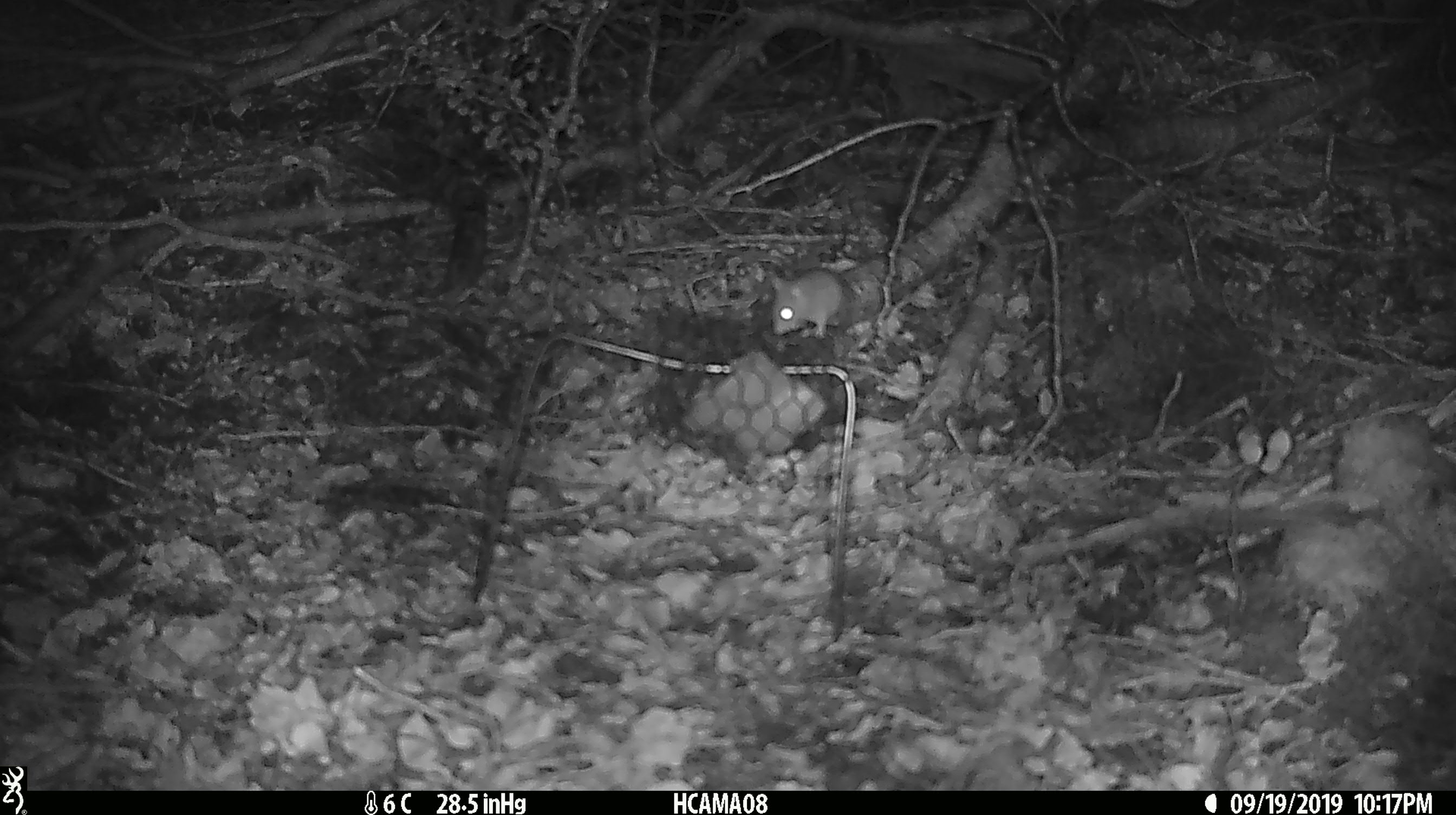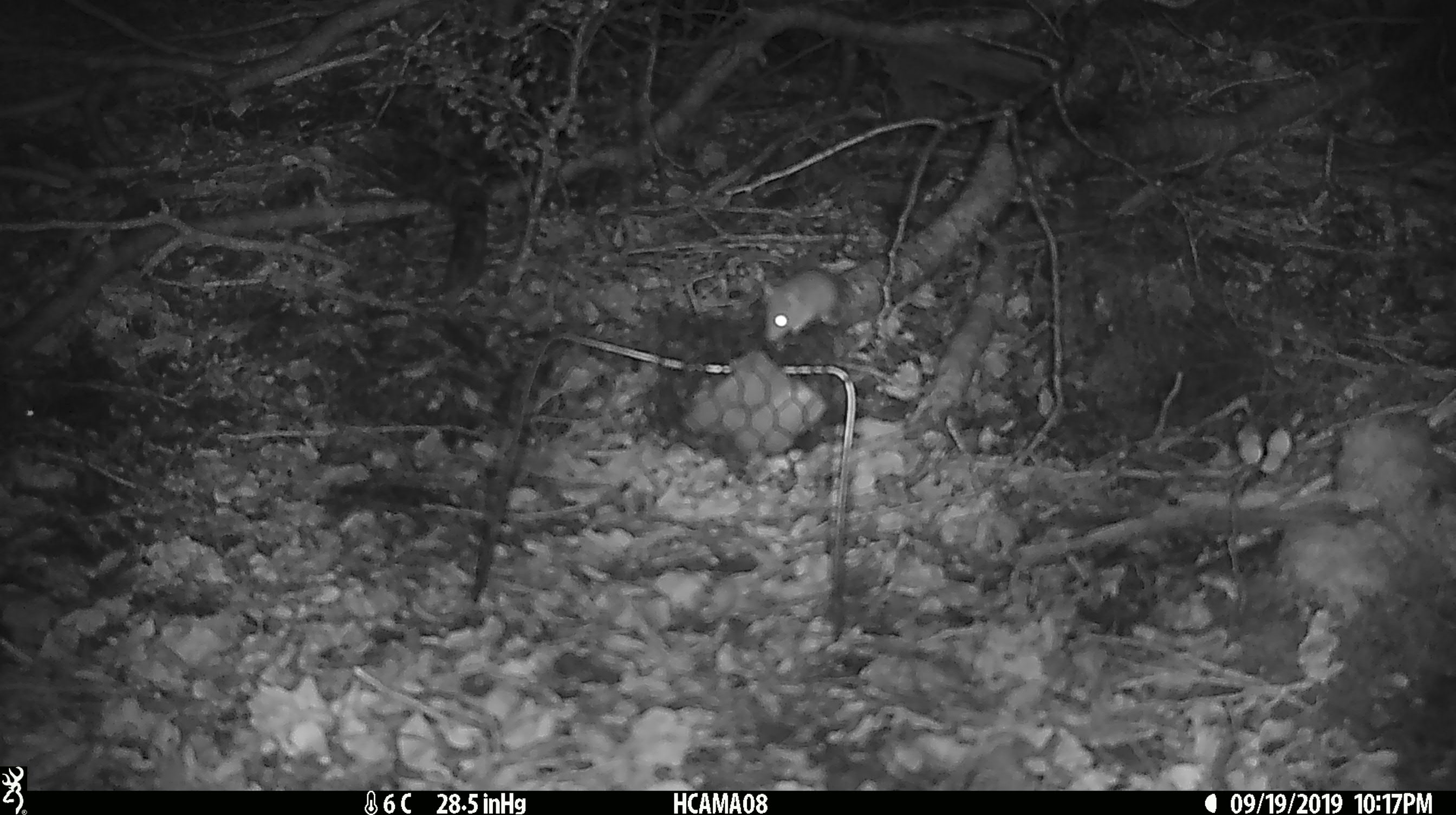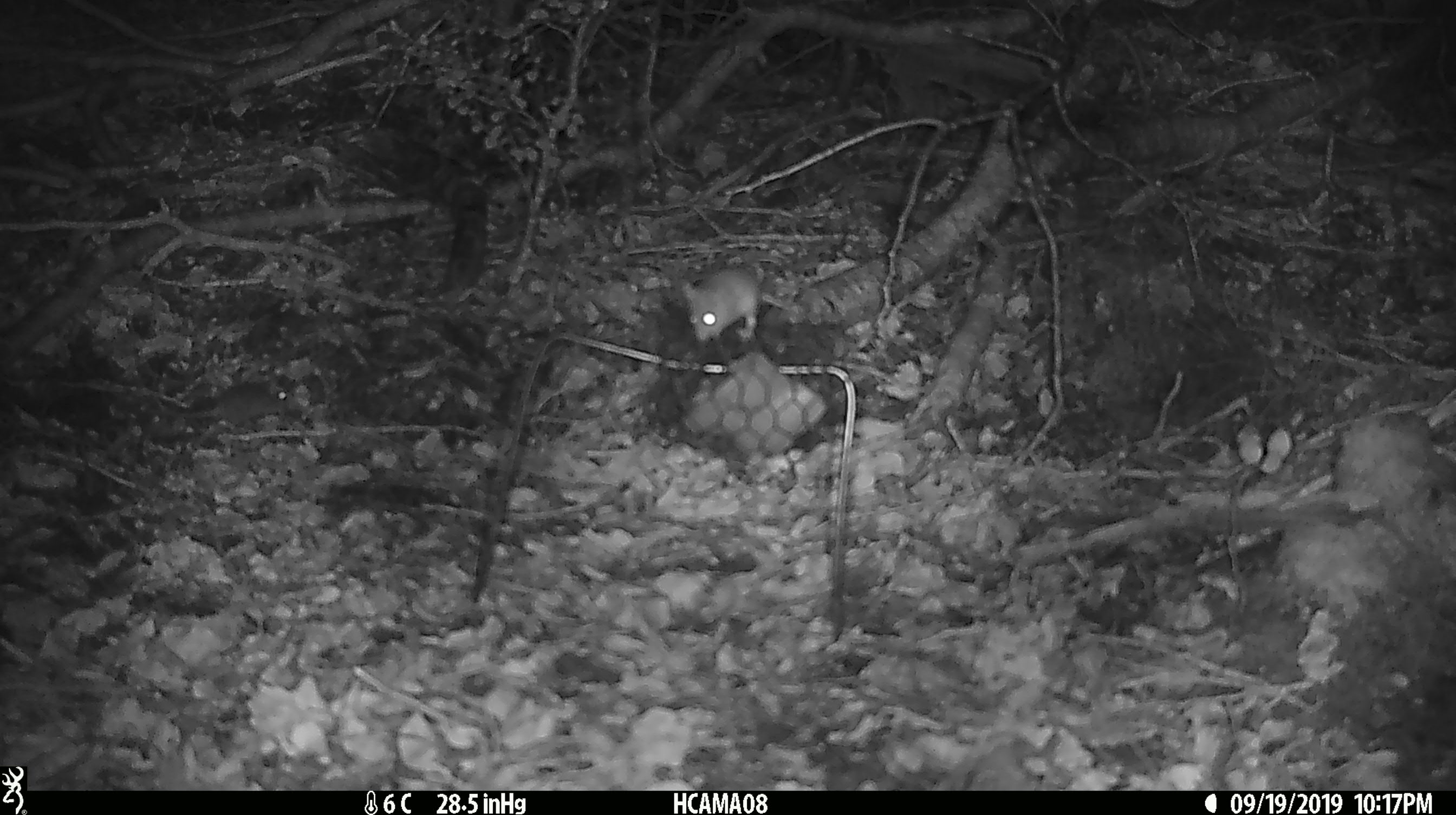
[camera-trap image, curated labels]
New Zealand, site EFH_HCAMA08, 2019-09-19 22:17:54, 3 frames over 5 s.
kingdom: Animalia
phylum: Chordata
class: Mammalia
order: Rodentia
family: Muridae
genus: Mus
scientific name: Mus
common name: mouse